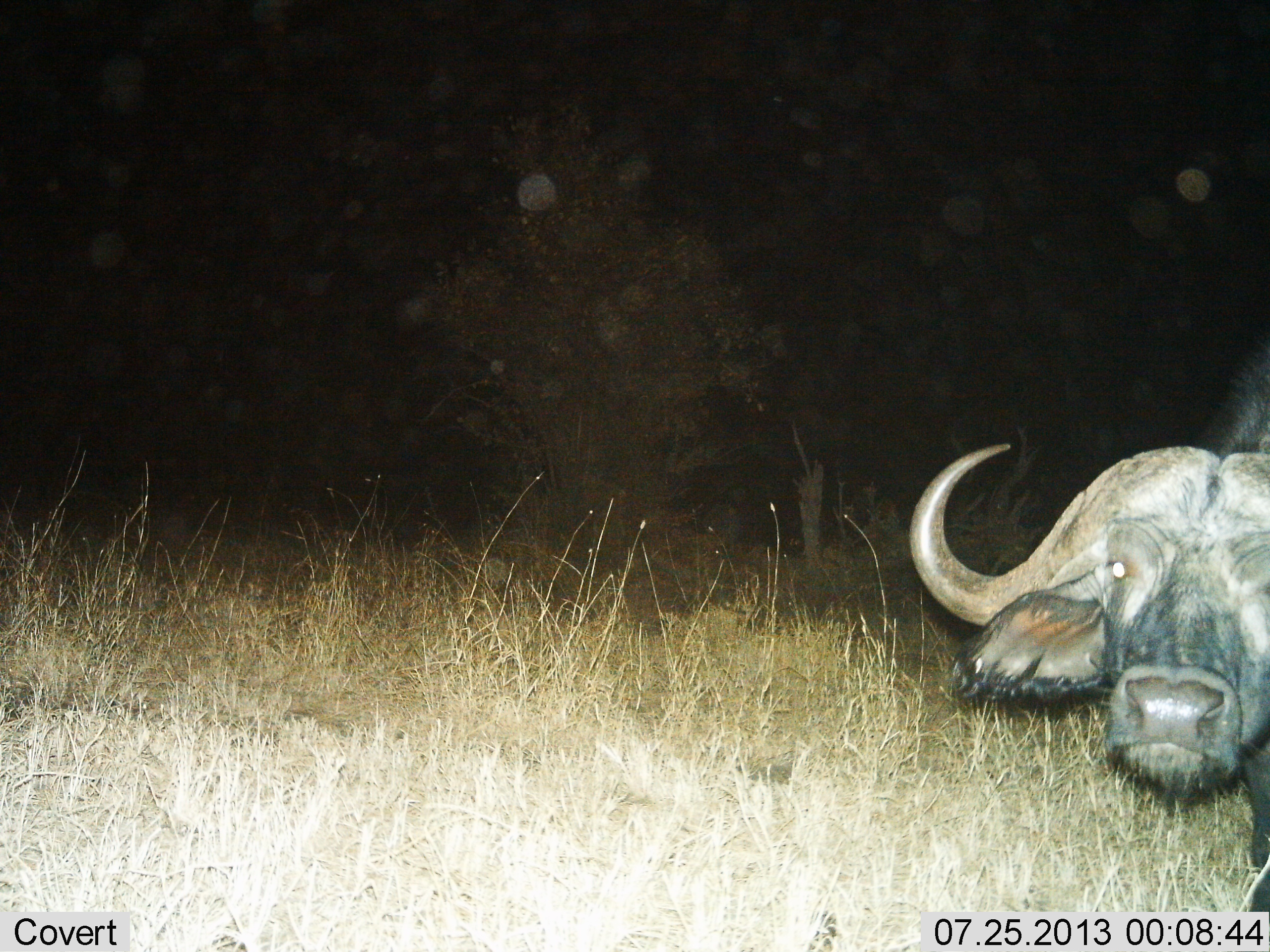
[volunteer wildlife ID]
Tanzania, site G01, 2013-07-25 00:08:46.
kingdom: Animalia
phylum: Chordata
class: Mammalia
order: Artiodactyla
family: Bovidae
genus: Syncerus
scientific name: Syncerus caffer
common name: cape buffalo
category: buffalo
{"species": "buffalo (cape buffalo) (Syncerus caffer)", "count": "1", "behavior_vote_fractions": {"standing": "100%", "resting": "0%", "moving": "0%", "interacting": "0%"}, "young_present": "0%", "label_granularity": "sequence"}